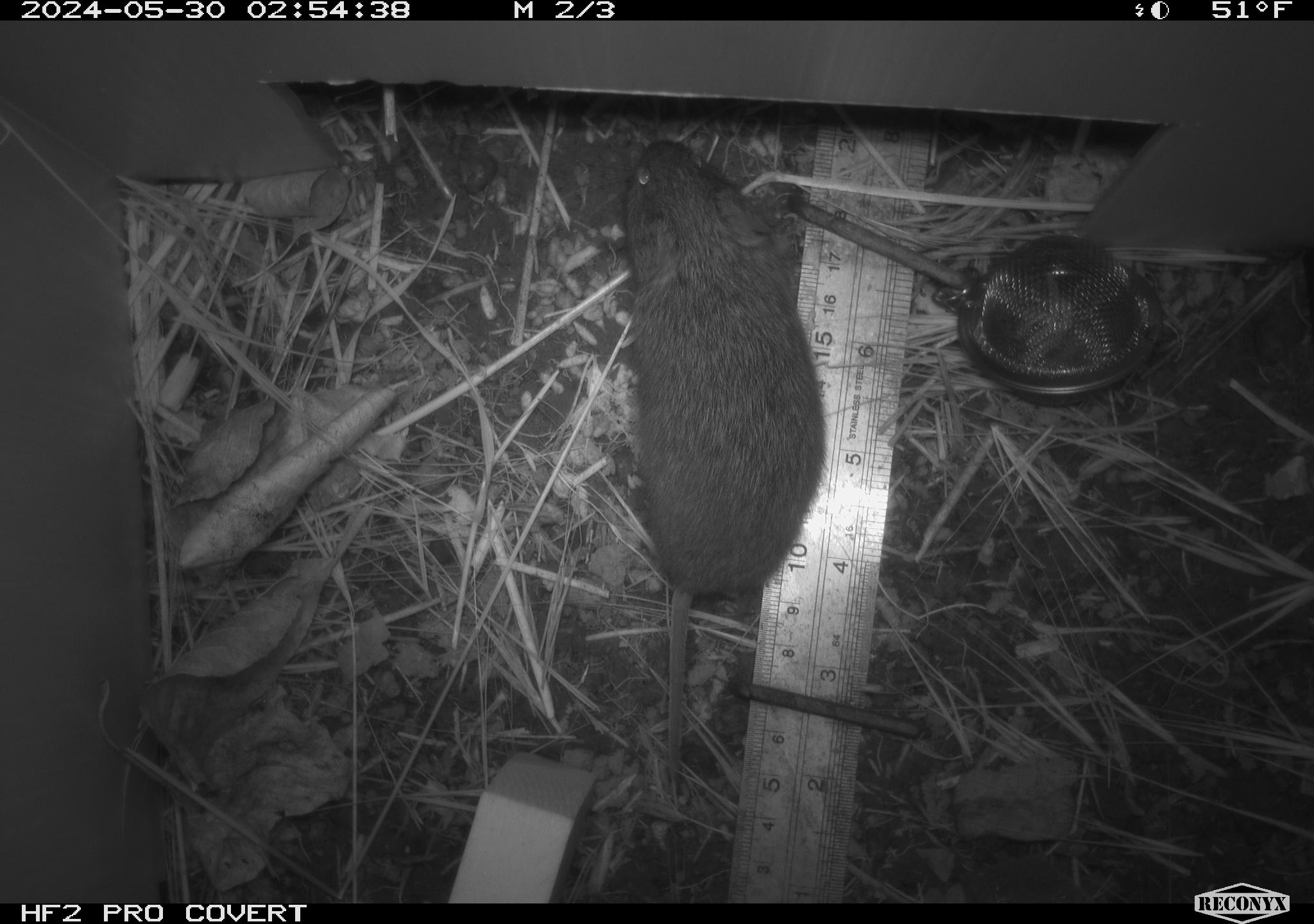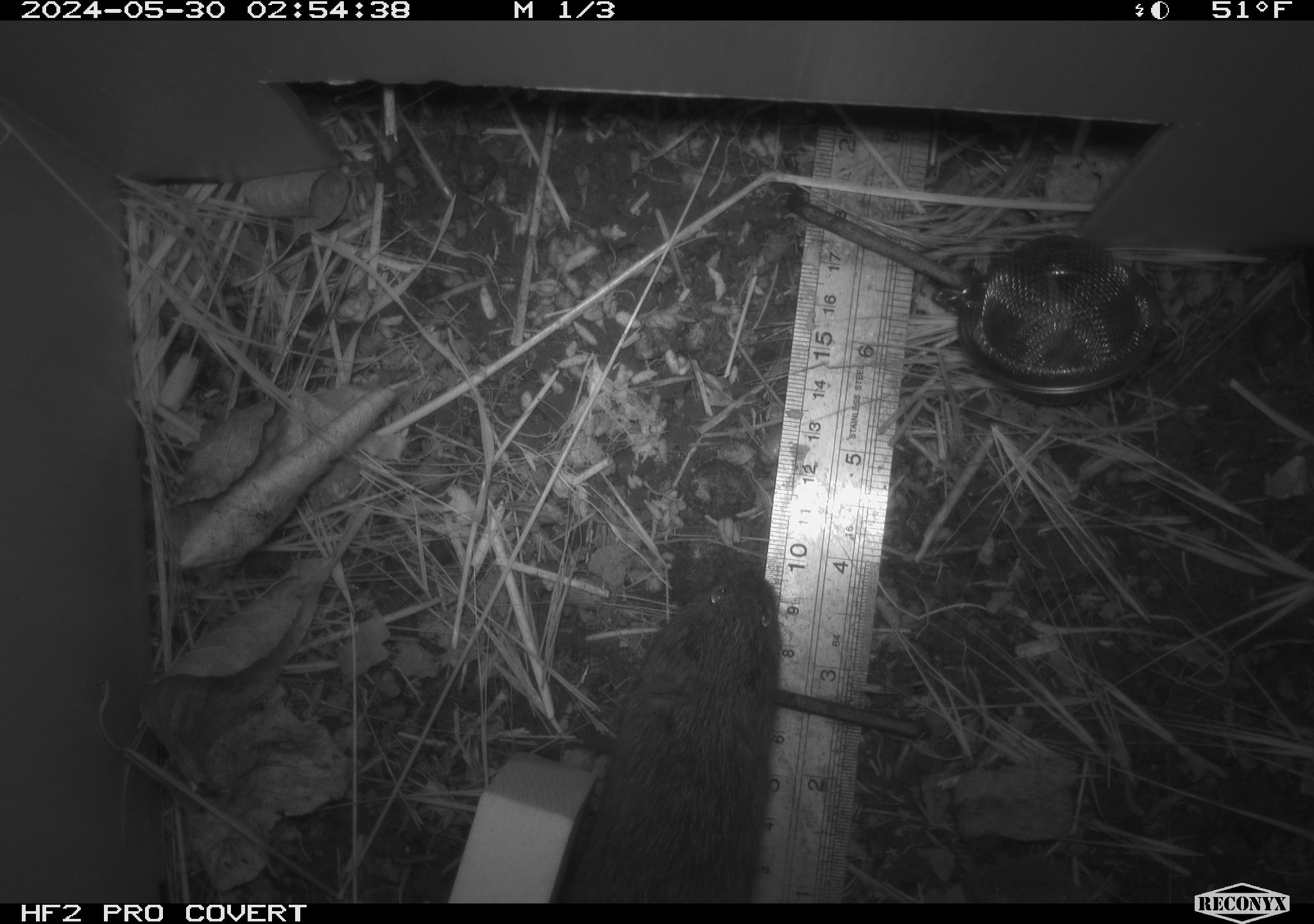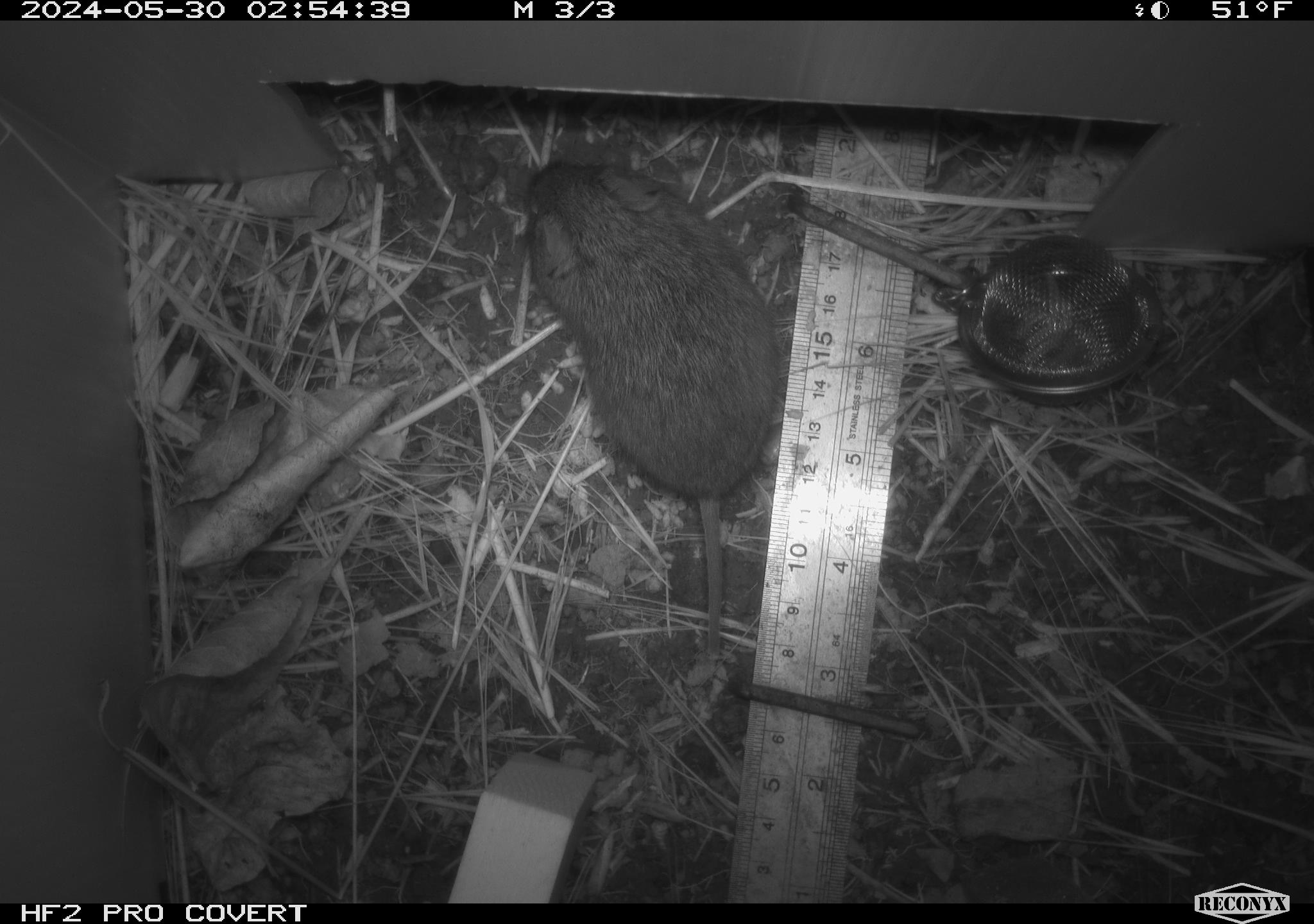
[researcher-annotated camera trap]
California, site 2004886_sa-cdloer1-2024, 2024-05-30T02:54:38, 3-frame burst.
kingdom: Animalia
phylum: Chordata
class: Mammalia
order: Rodentia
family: Cricetidae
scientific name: Arvicolinae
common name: voles, lemmings, and muskrats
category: arvicolinae subfamily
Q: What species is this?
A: Arvicolinae subfamily (voles, lemmings, and muskrats) (Arvicolinae).